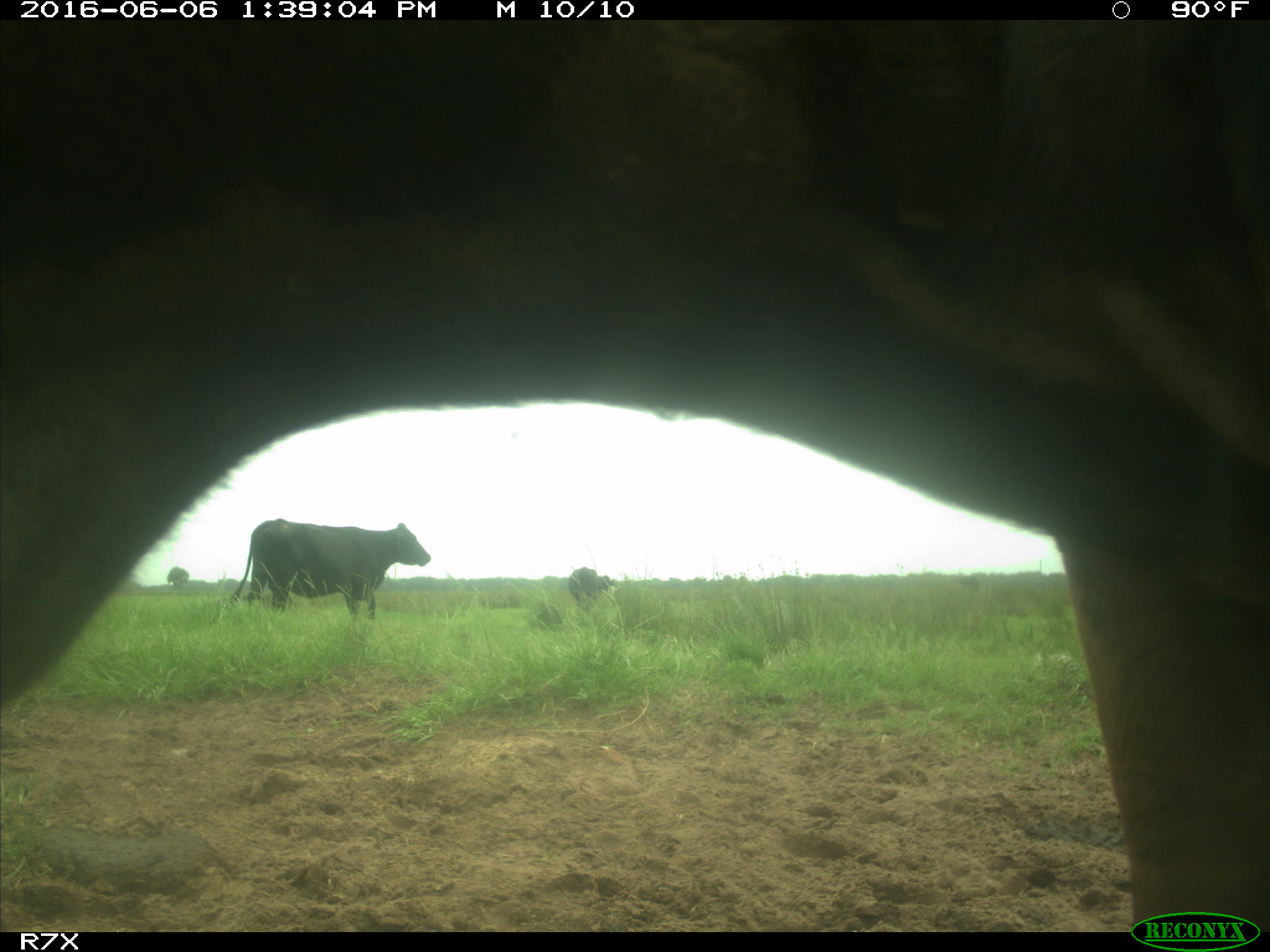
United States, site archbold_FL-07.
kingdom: Animalia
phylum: Chordata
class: Mammalia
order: Artiodactyla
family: Bovidae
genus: Bos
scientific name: Bos taurus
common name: domestic cow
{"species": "Bos taurus (domestic cow)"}